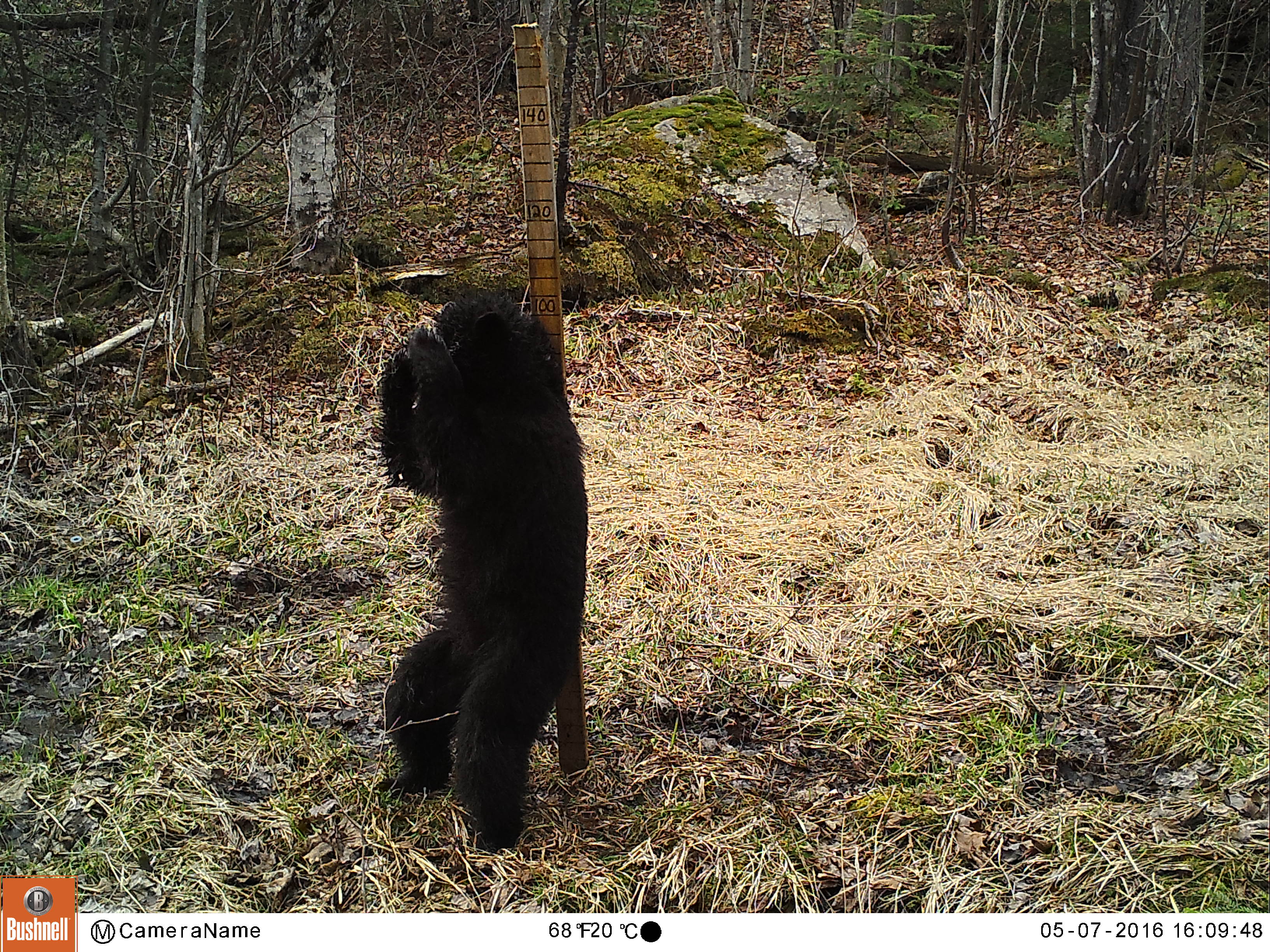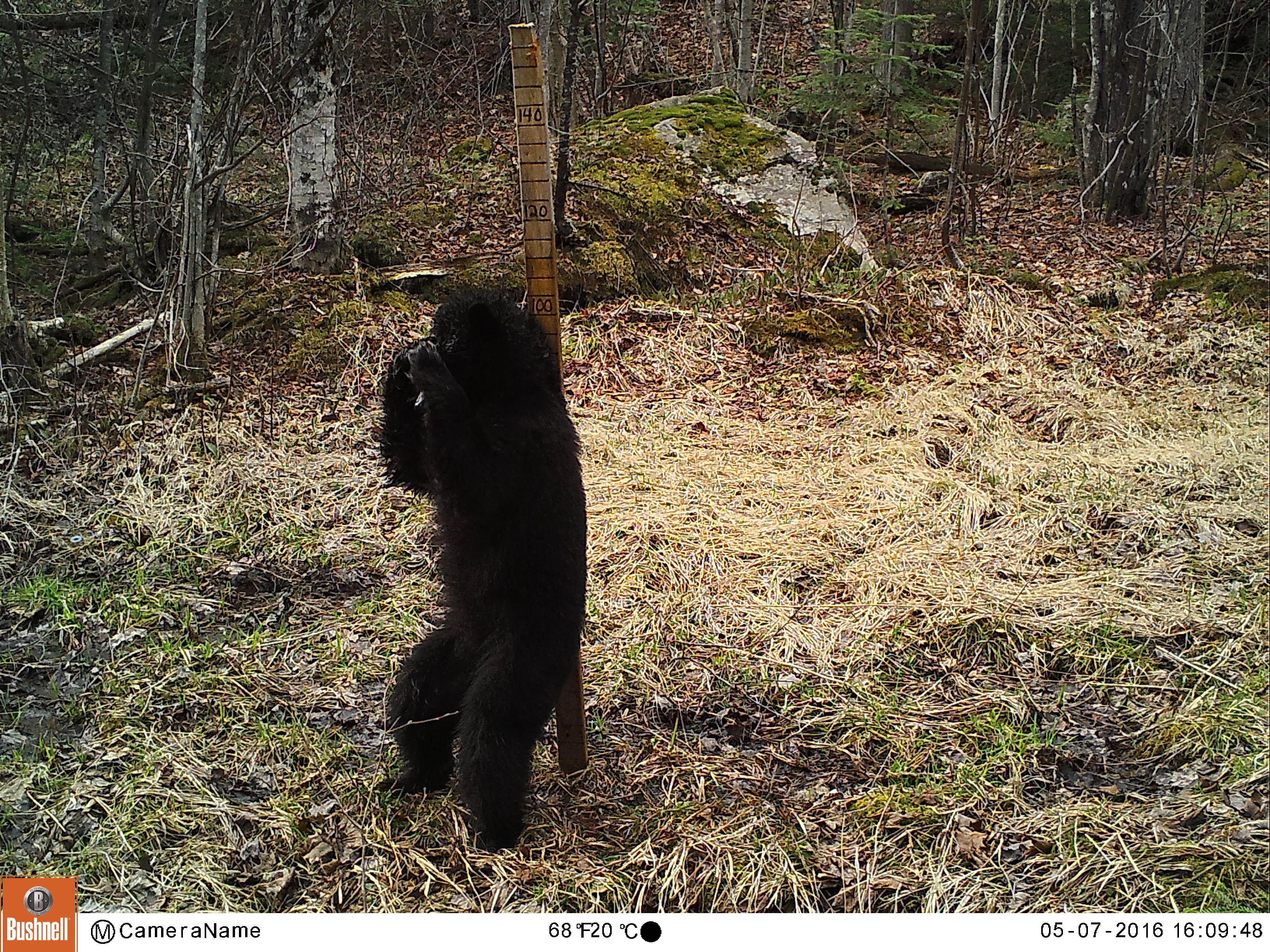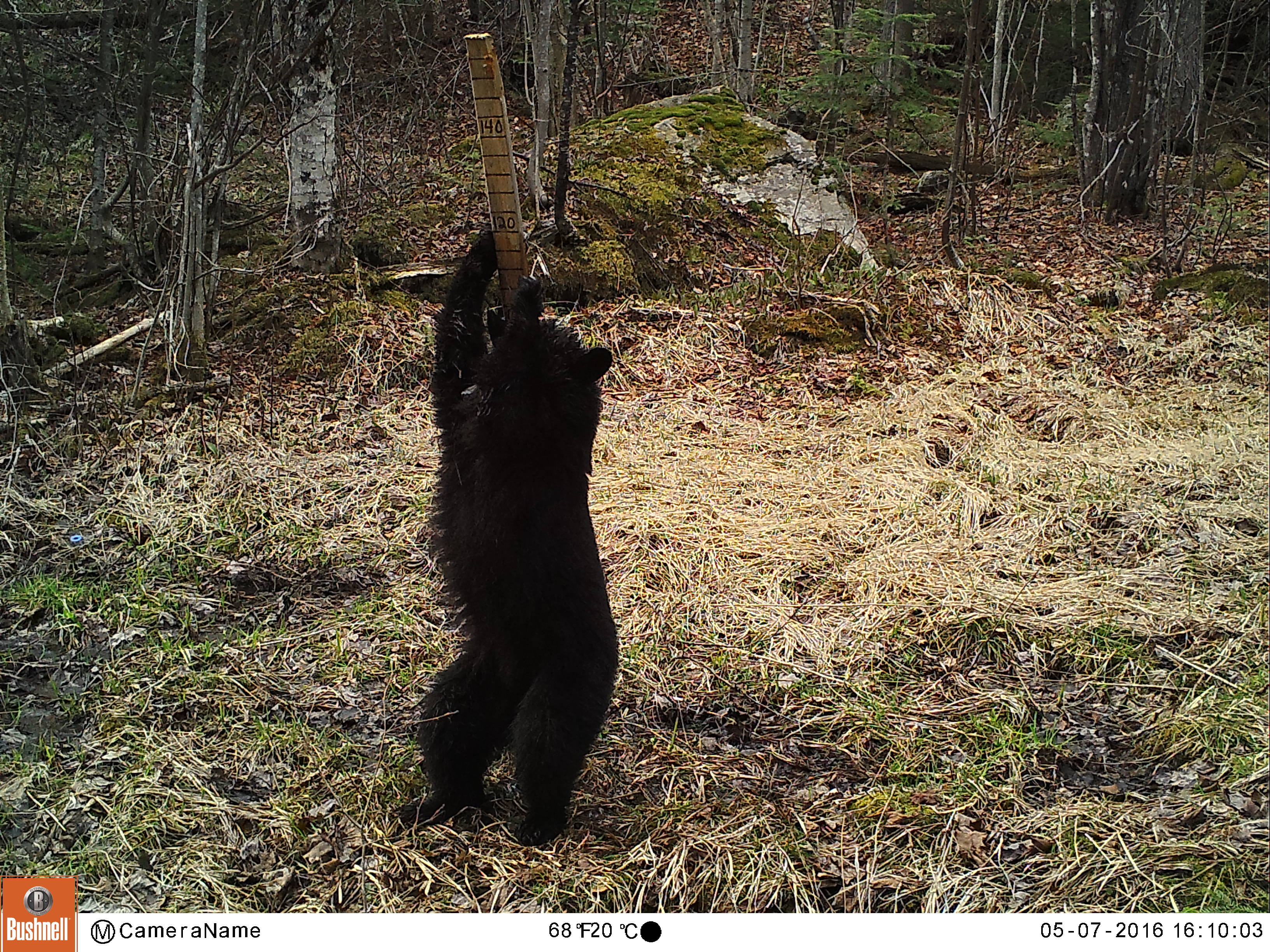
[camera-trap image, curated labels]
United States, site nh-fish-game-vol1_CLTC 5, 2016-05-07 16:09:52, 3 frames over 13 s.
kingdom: Animalia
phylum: Chordata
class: Mammalia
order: Carnivora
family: Ursidae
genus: Ursus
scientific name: Ursus americanus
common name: black bear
Black bear (Ursus americanus).